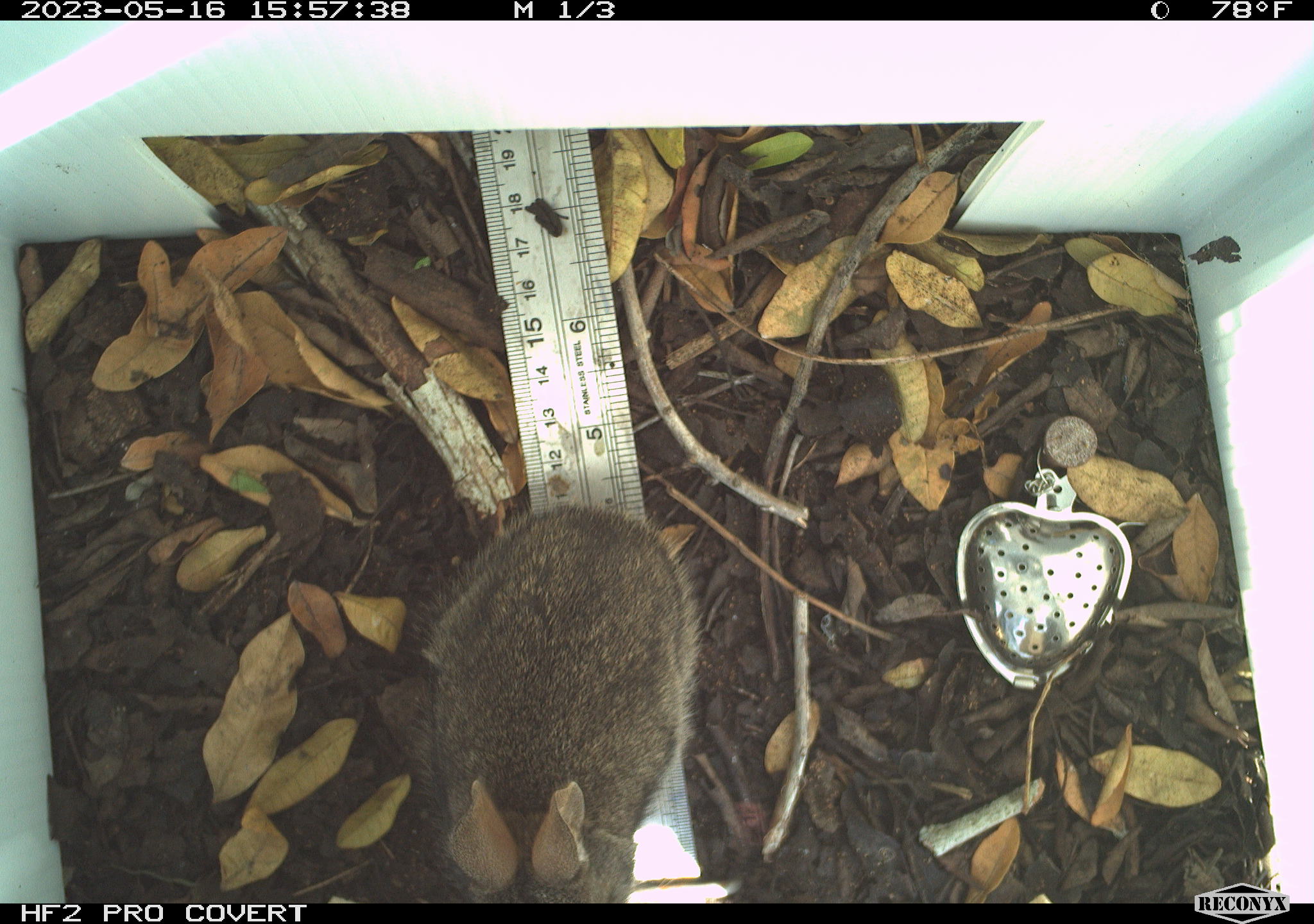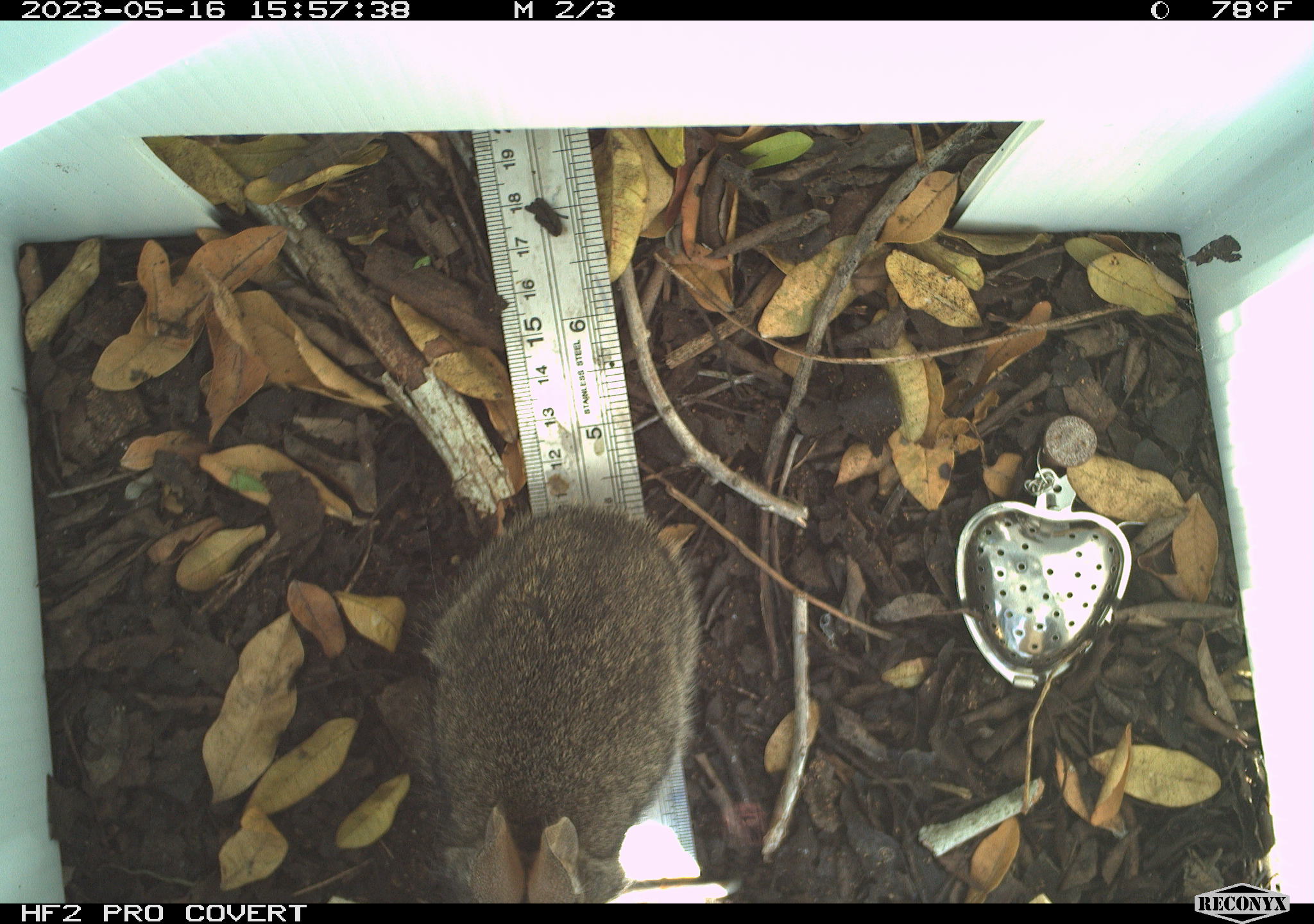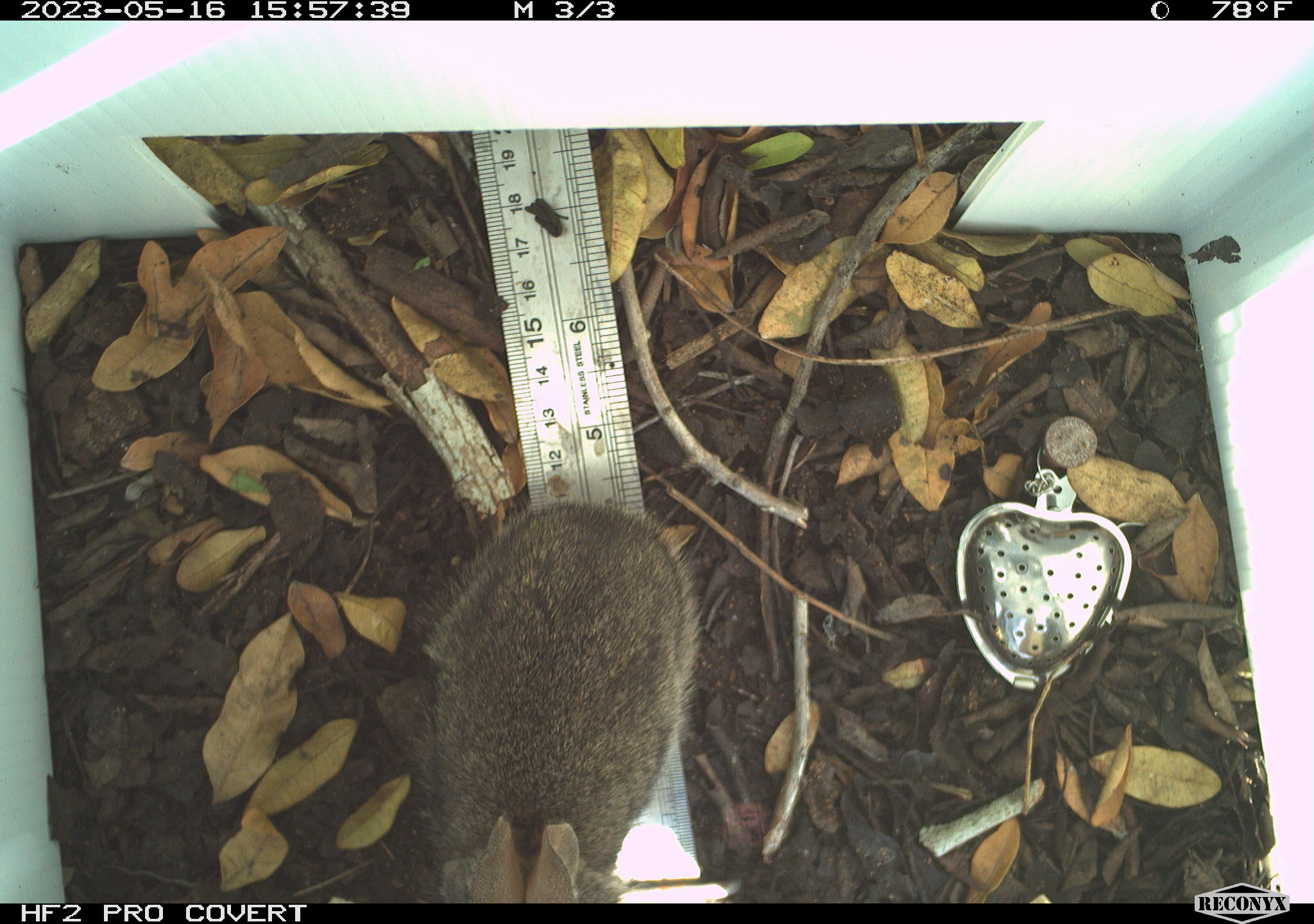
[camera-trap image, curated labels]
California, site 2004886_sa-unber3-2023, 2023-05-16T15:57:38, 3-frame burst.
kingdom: Animalia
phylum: Chordata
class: Mammalia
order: Lagomorpha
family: Leporidae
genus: Sylvilagus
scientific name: Sylvilagus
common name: cottontail rabbits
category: sylvilagus species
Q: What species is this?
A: Sylvilagus species (cottontail rabbits) (Sylvilagus).